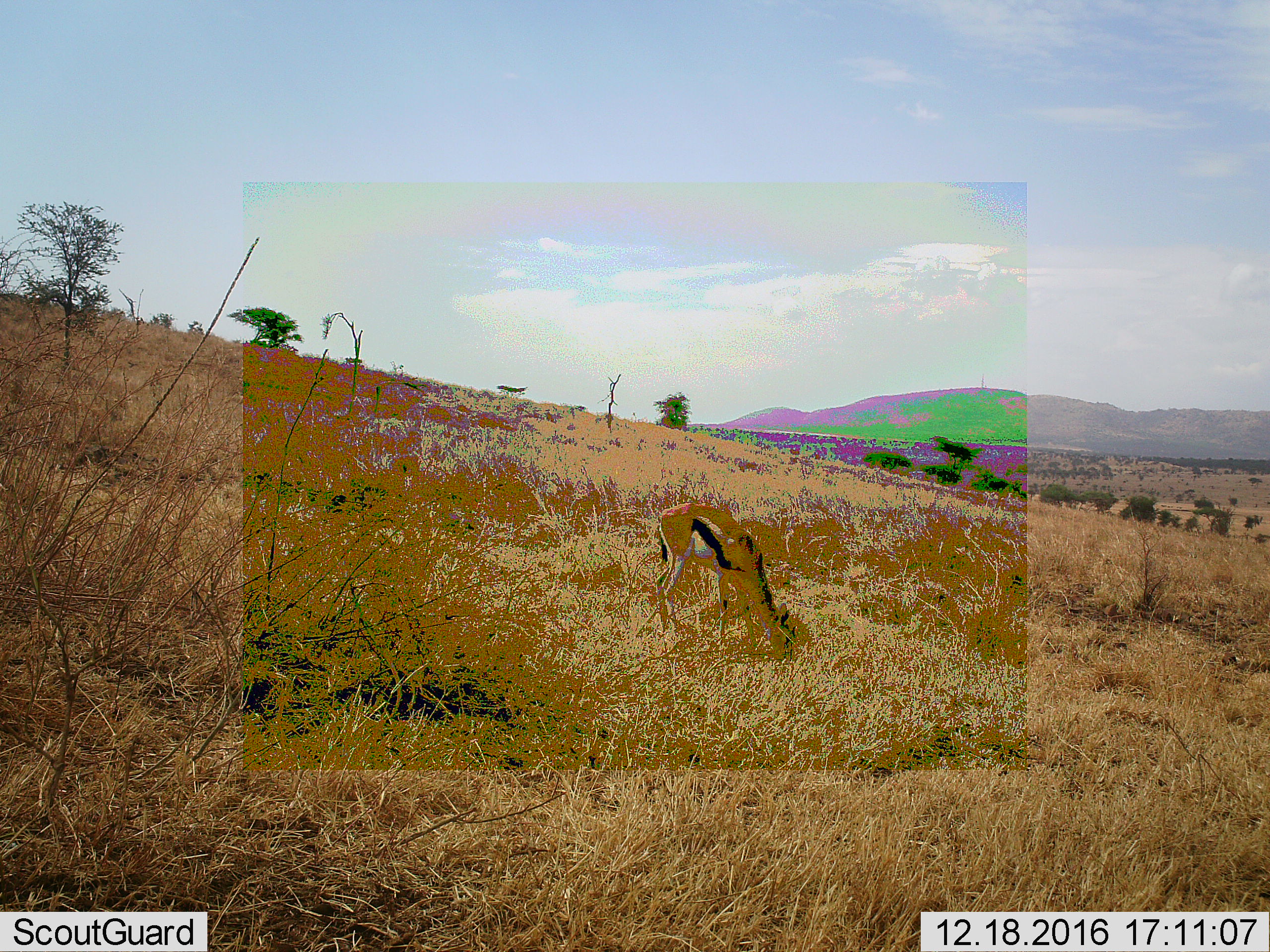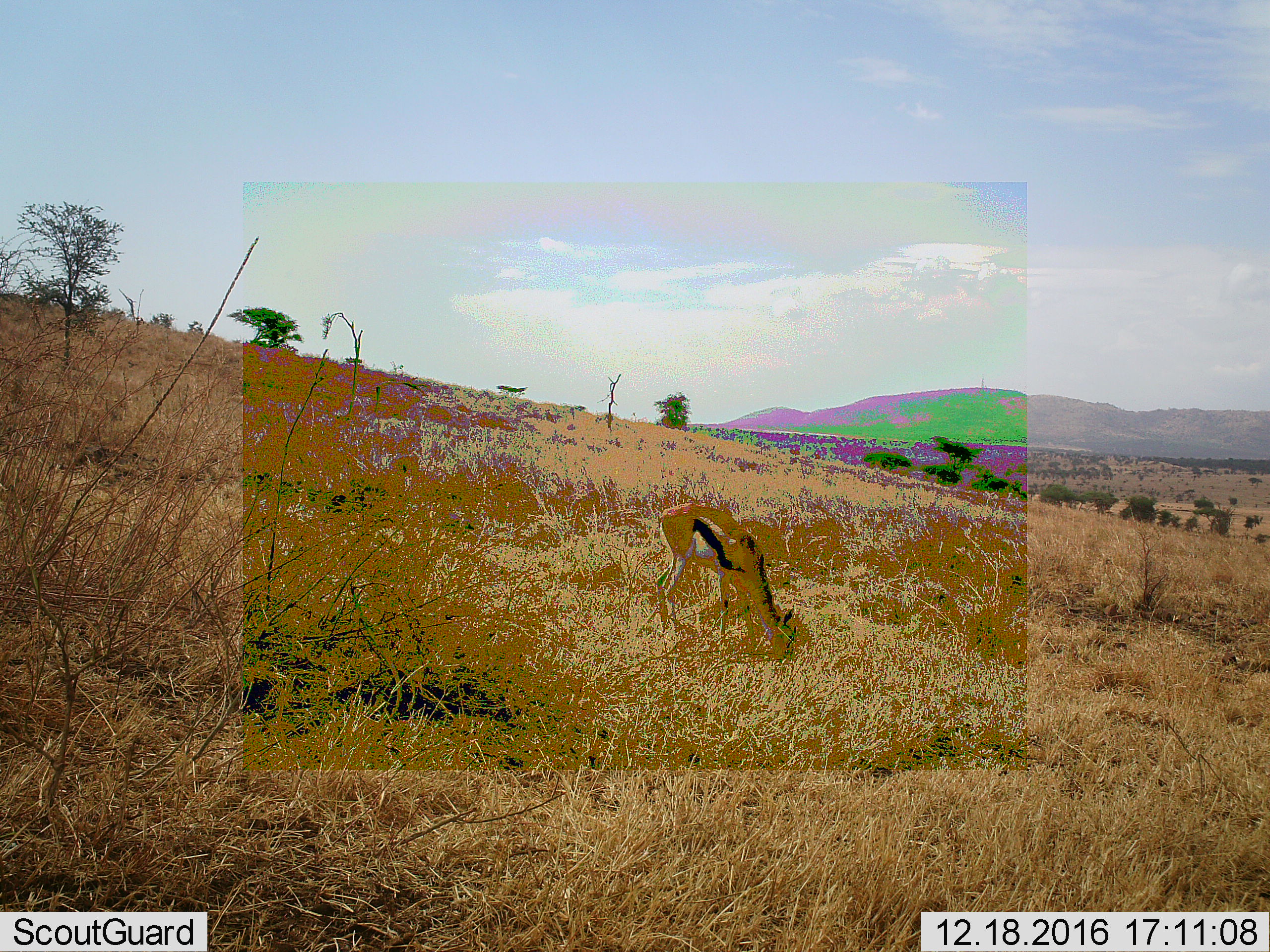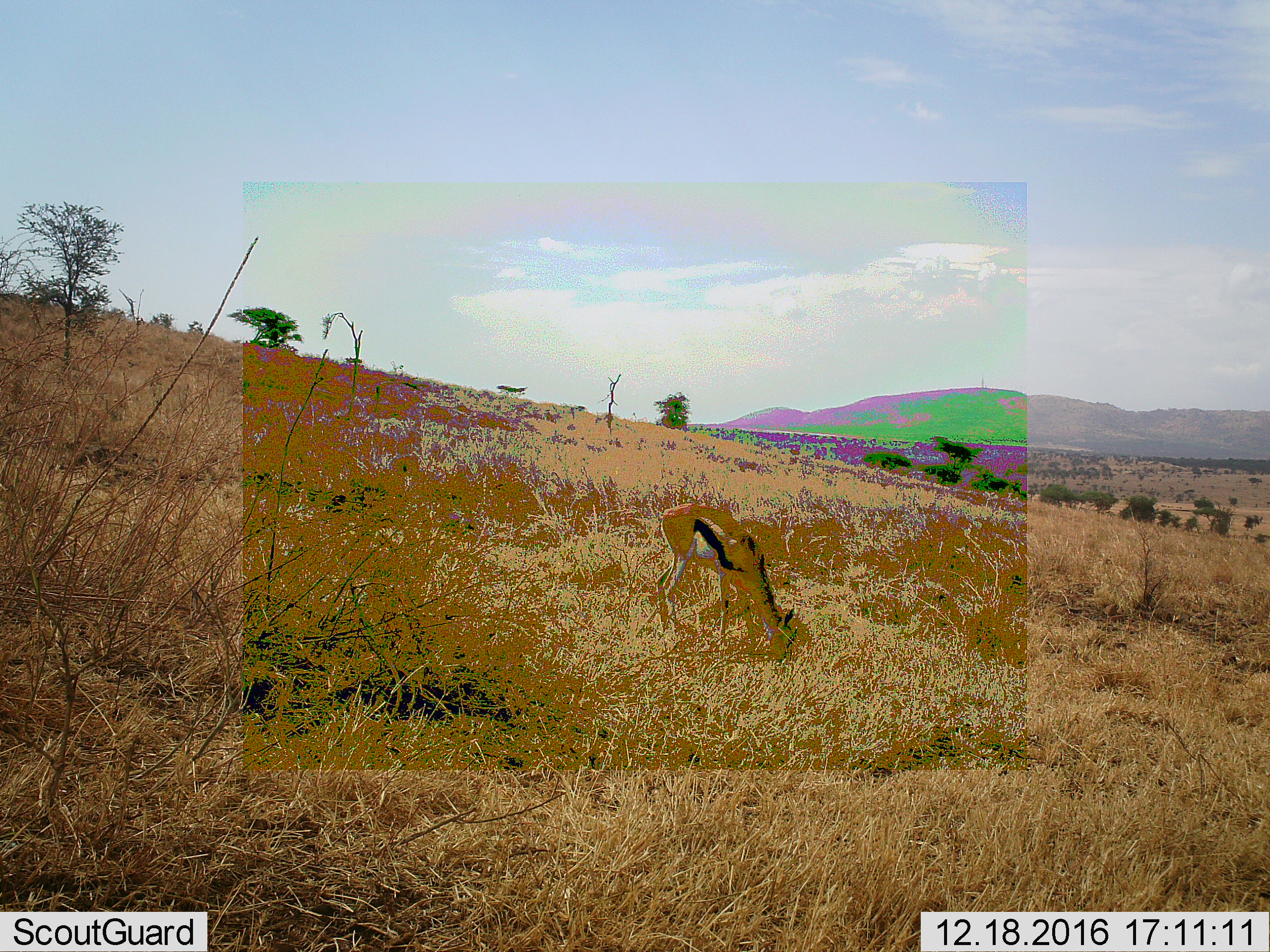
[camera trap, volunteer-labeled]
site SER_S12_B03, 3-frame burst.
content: unidentified animal